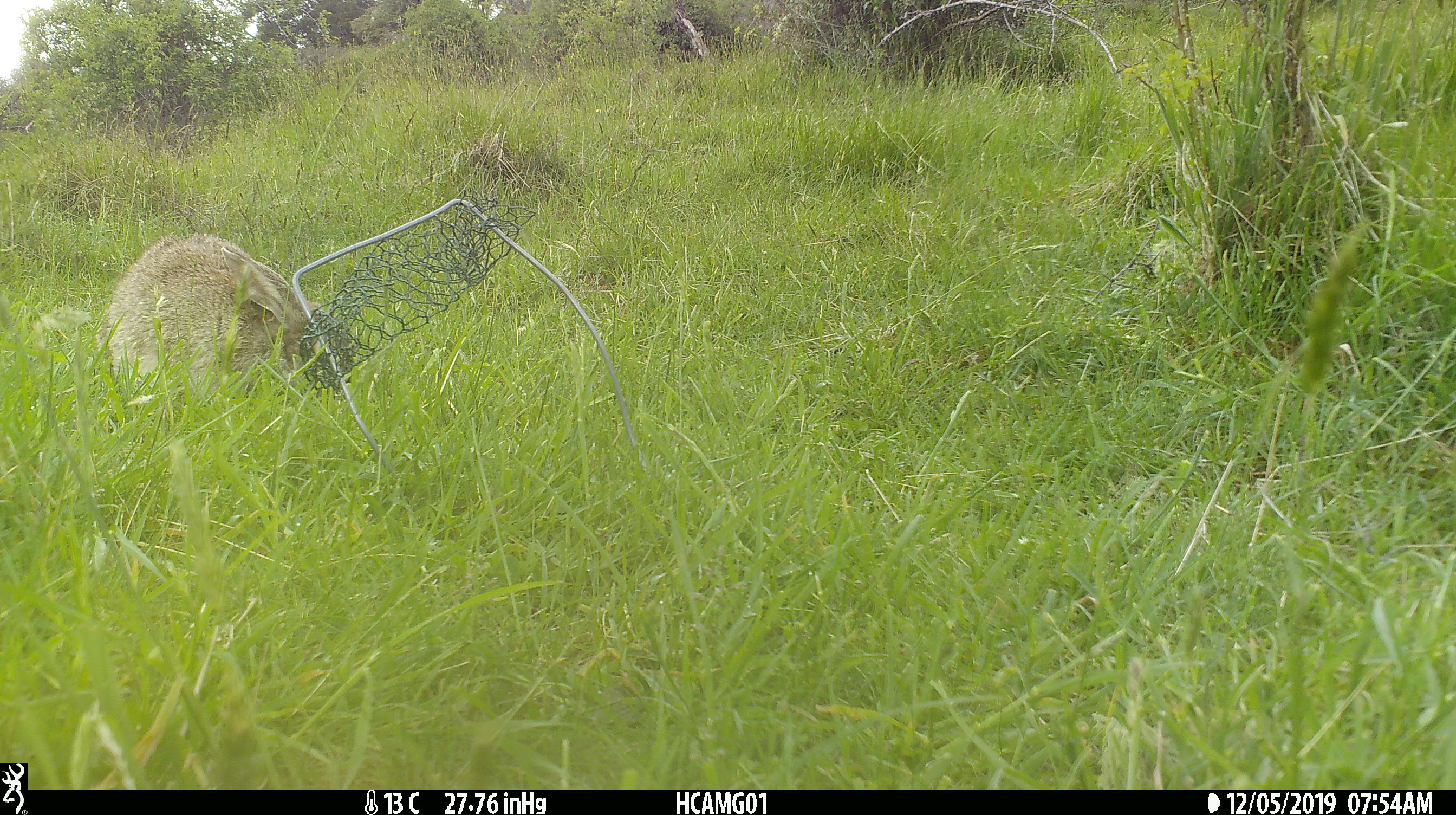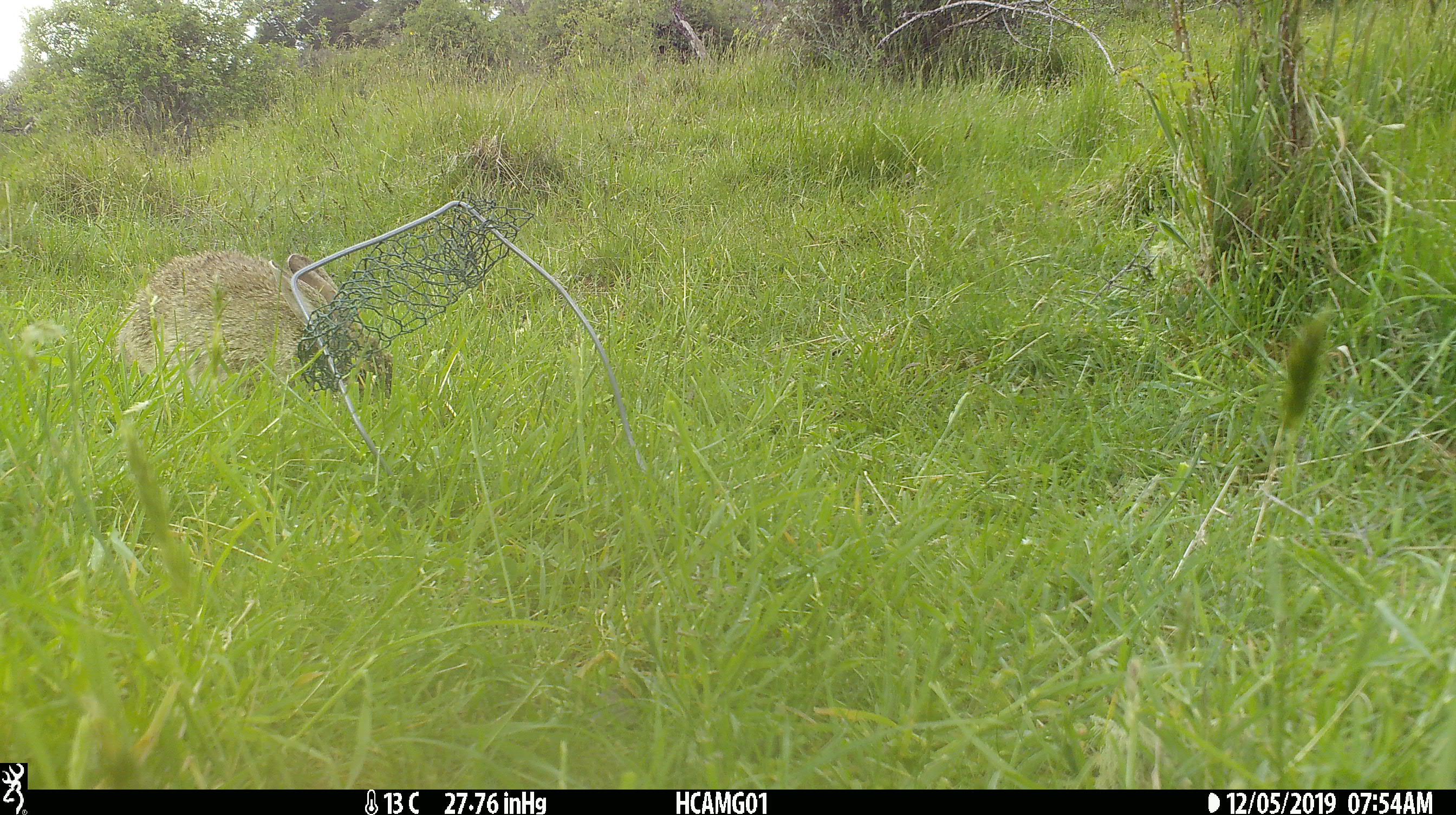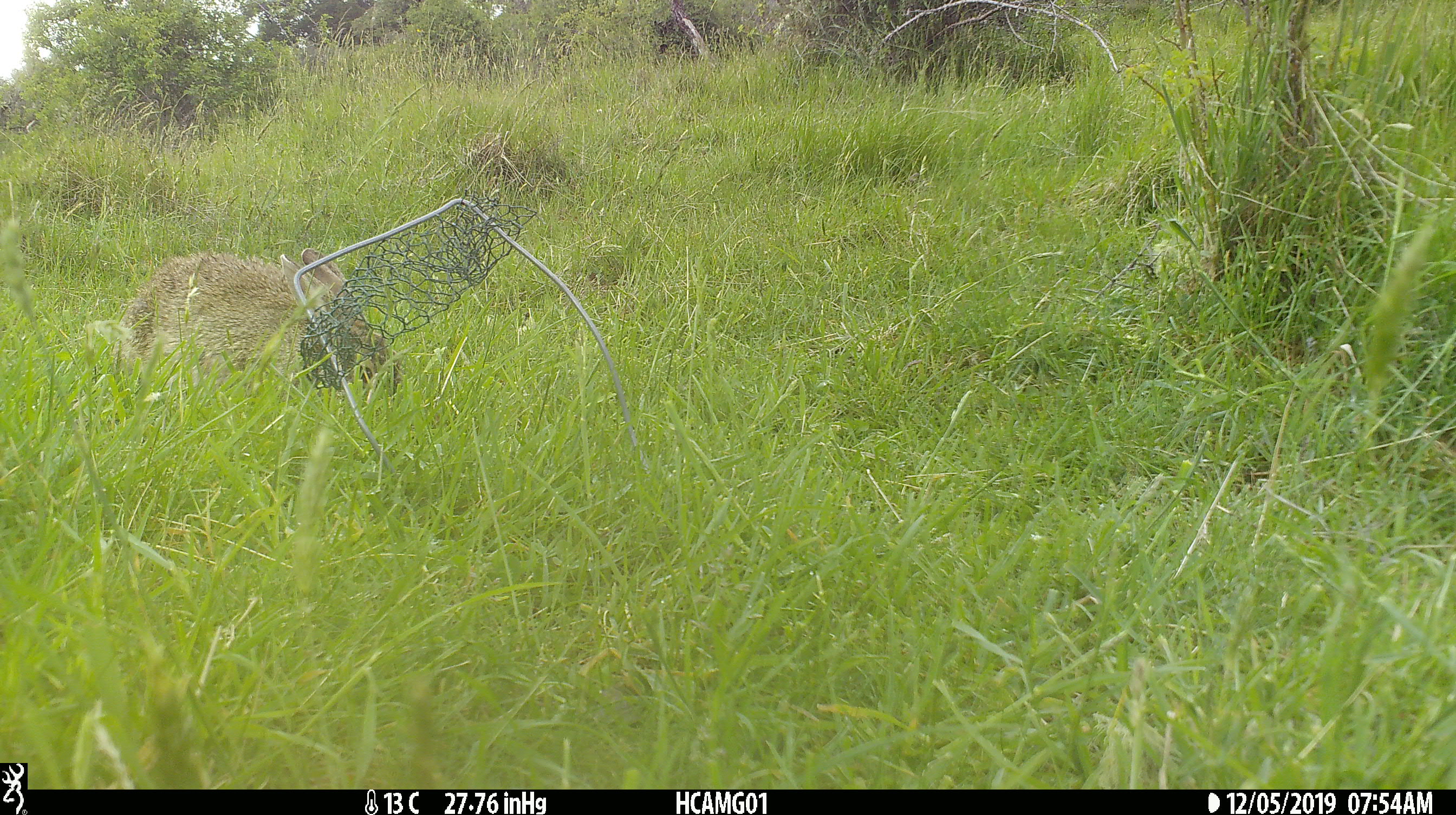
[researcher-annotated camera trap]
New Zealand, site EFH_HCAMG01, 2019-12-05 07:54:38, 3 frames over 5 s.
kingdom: Animalia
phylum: Chordata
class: Mammalia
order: Lagomorpha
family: Leporidae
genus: Oryctolagus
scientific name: Oryctolagus cuniculus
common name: european rabbit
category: rabbit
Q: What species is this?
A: Rabbit (european rabbit) (Oryctolagus cuniculus).